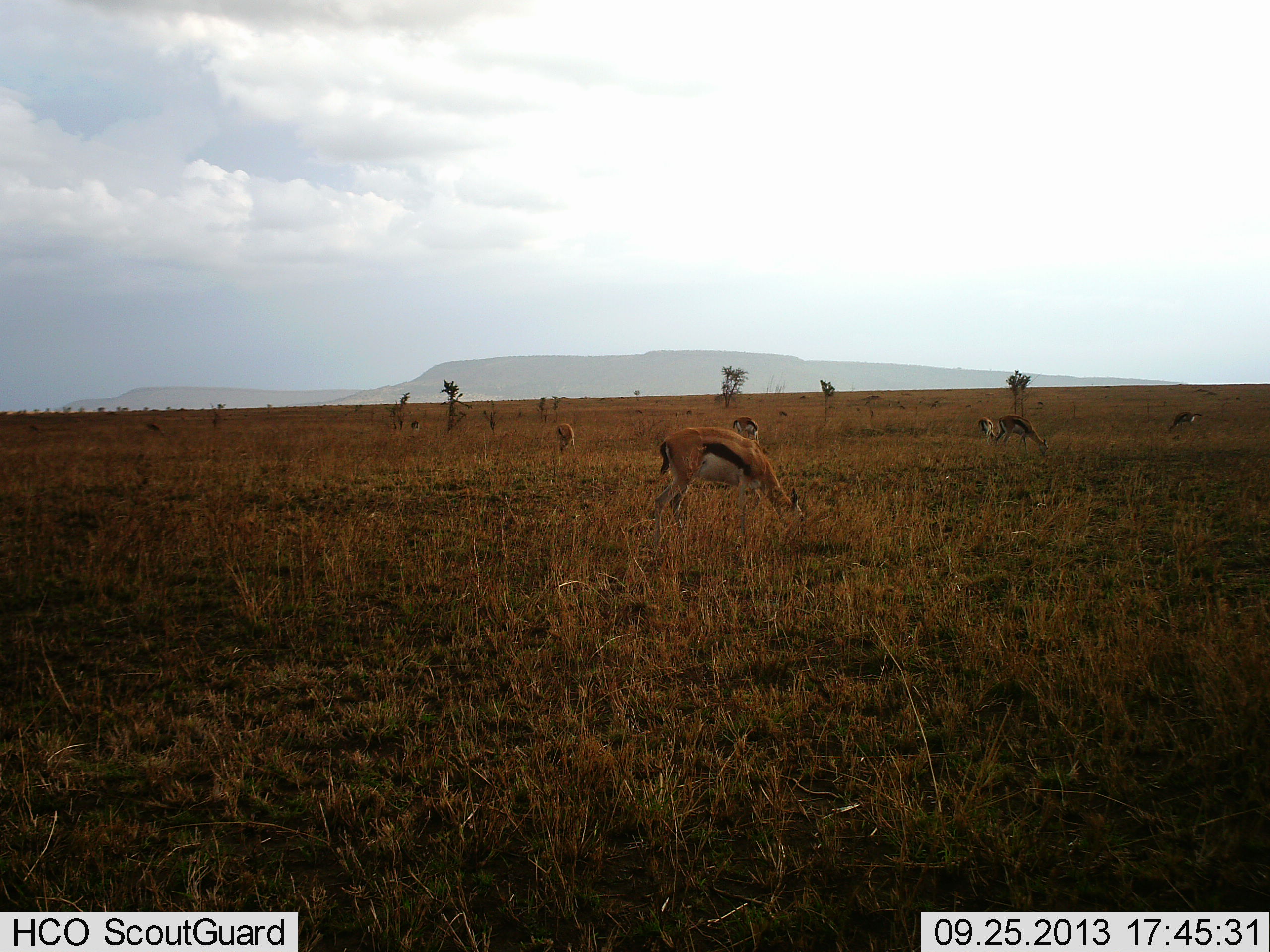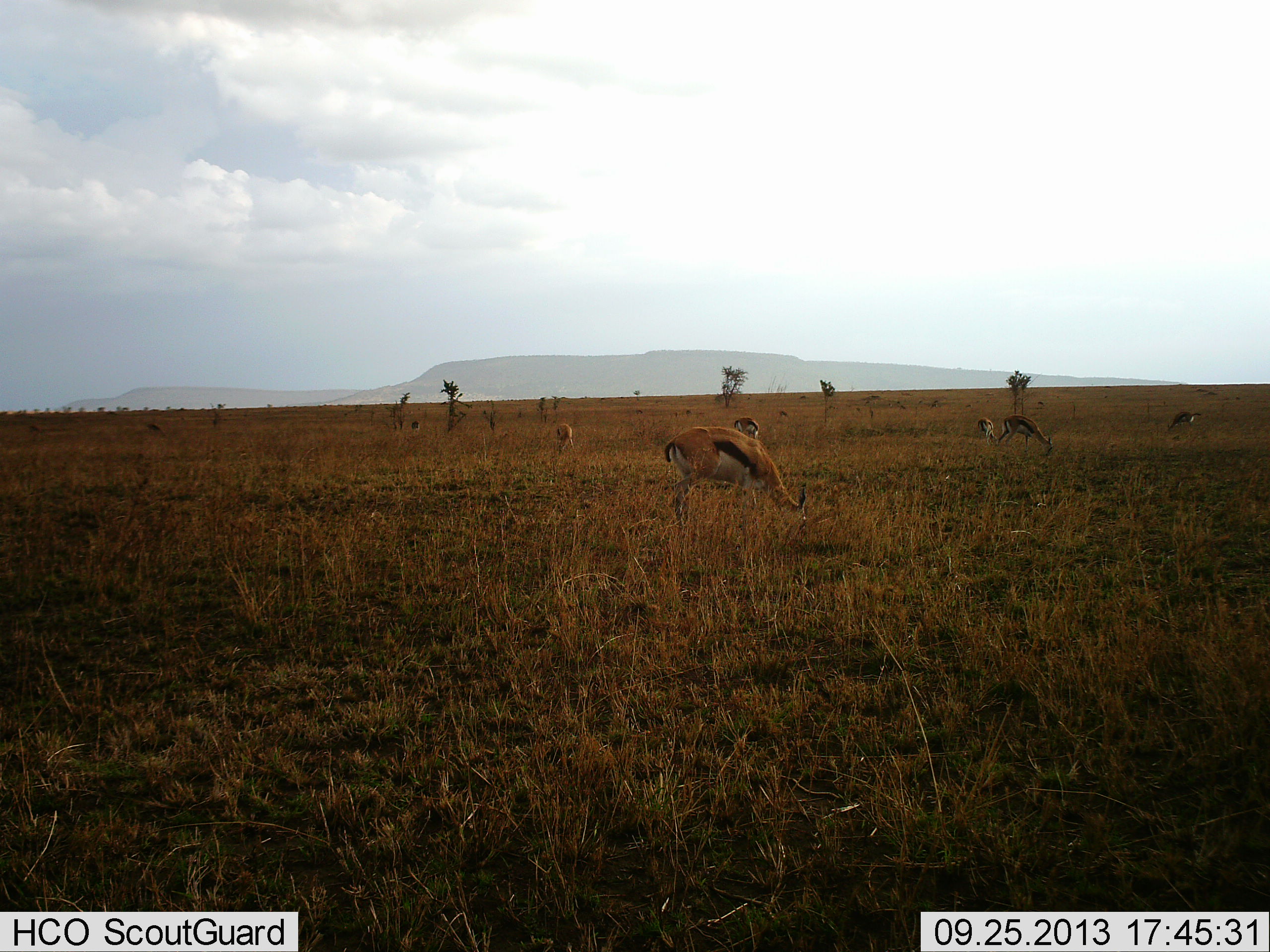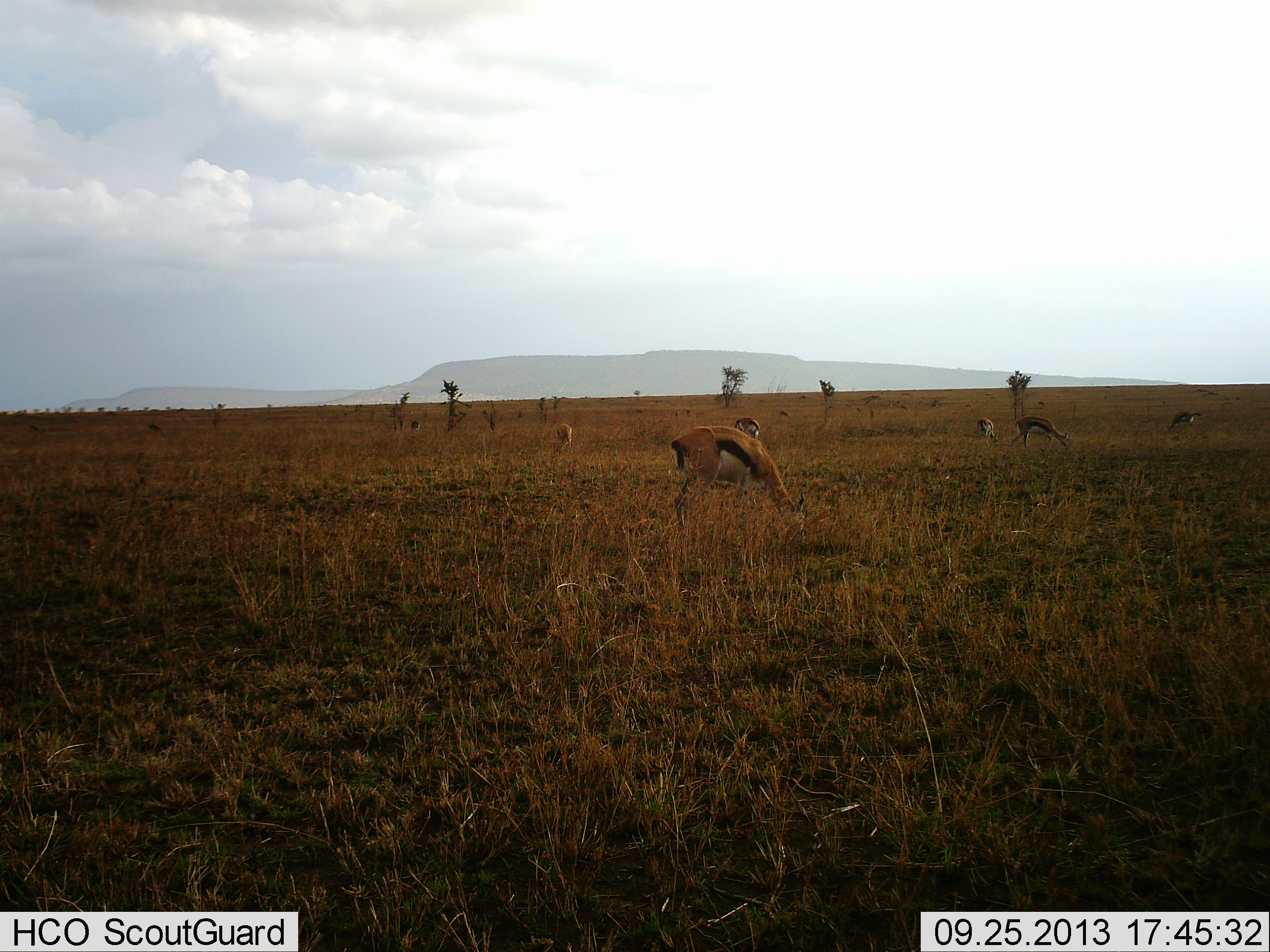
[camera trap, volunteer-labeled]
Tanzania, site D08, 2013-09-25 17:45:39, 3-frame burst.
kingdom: Animalia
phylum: Chordata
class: Mammalia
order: Artiodactyla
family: Bovidae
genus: Eudorcas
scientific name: Eudorcas thomsonii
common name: thomson's gazelle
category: gazellethomsons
Gazellethomsons (thomson's gazelle) (Eudorcas thomsonii), count 6. Behavior (volunteer vote fractions): standing 20%, resting 20%, moving 40%, interacting 10%. Young present (vote fraction): 10%. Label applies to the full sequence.